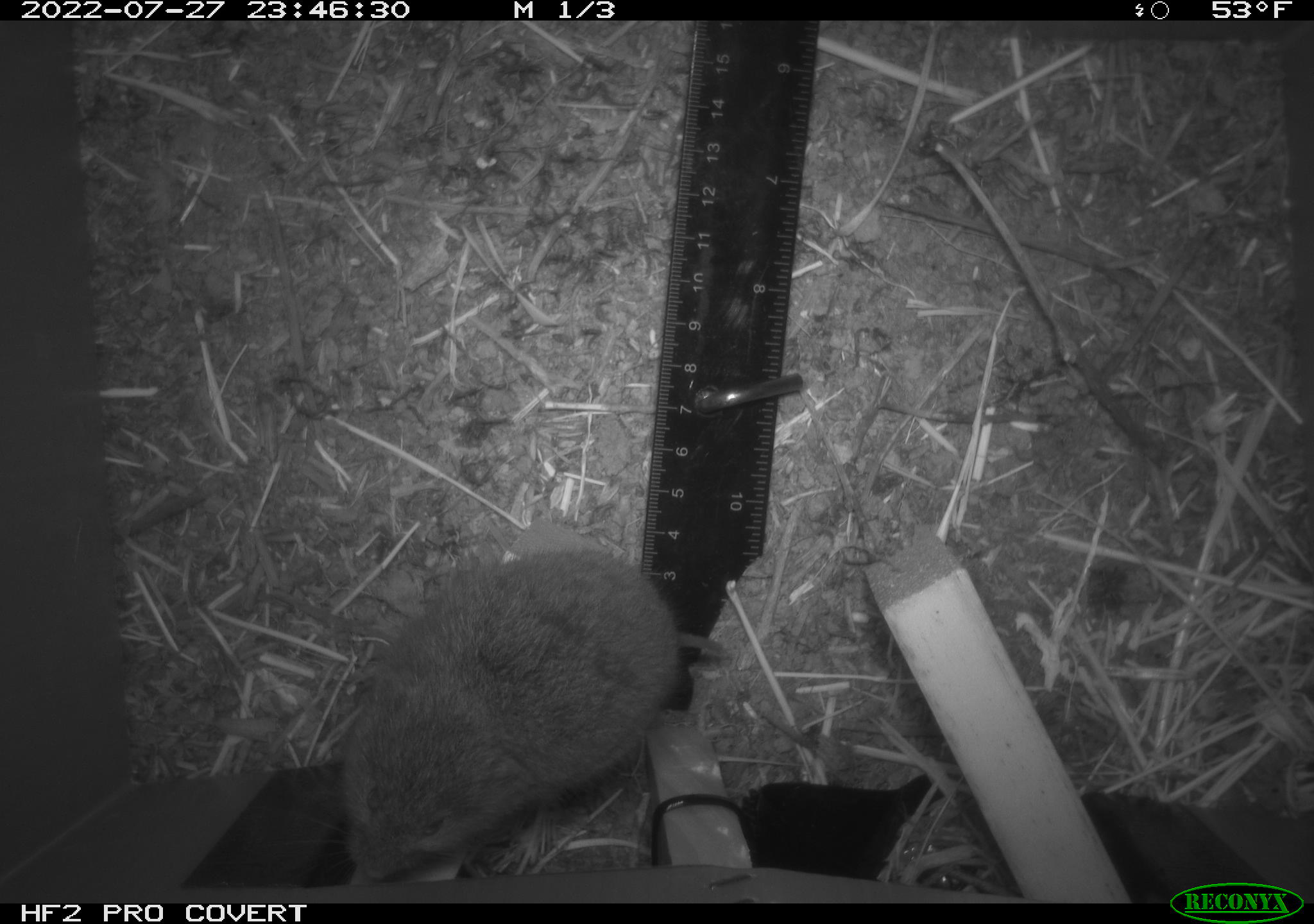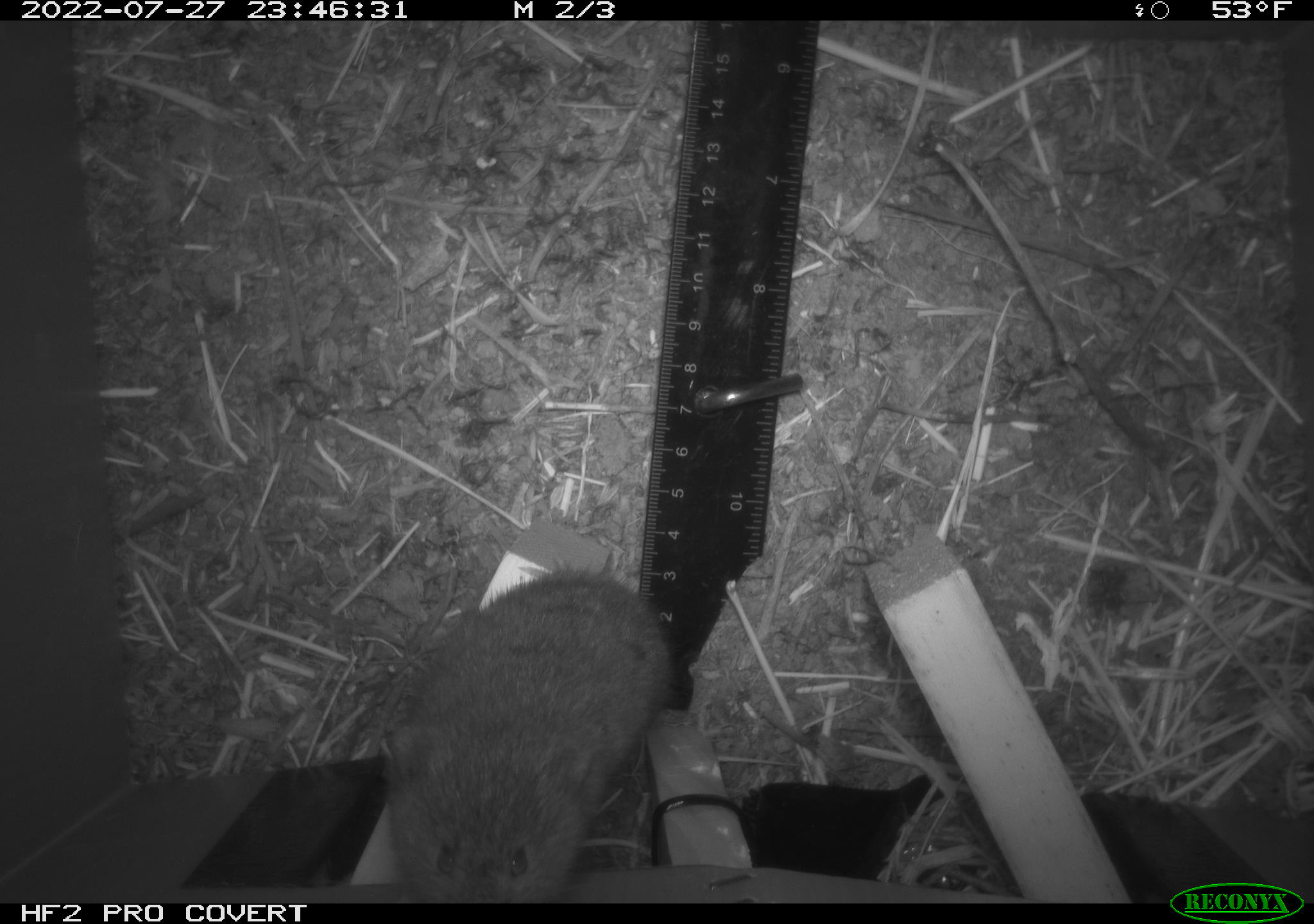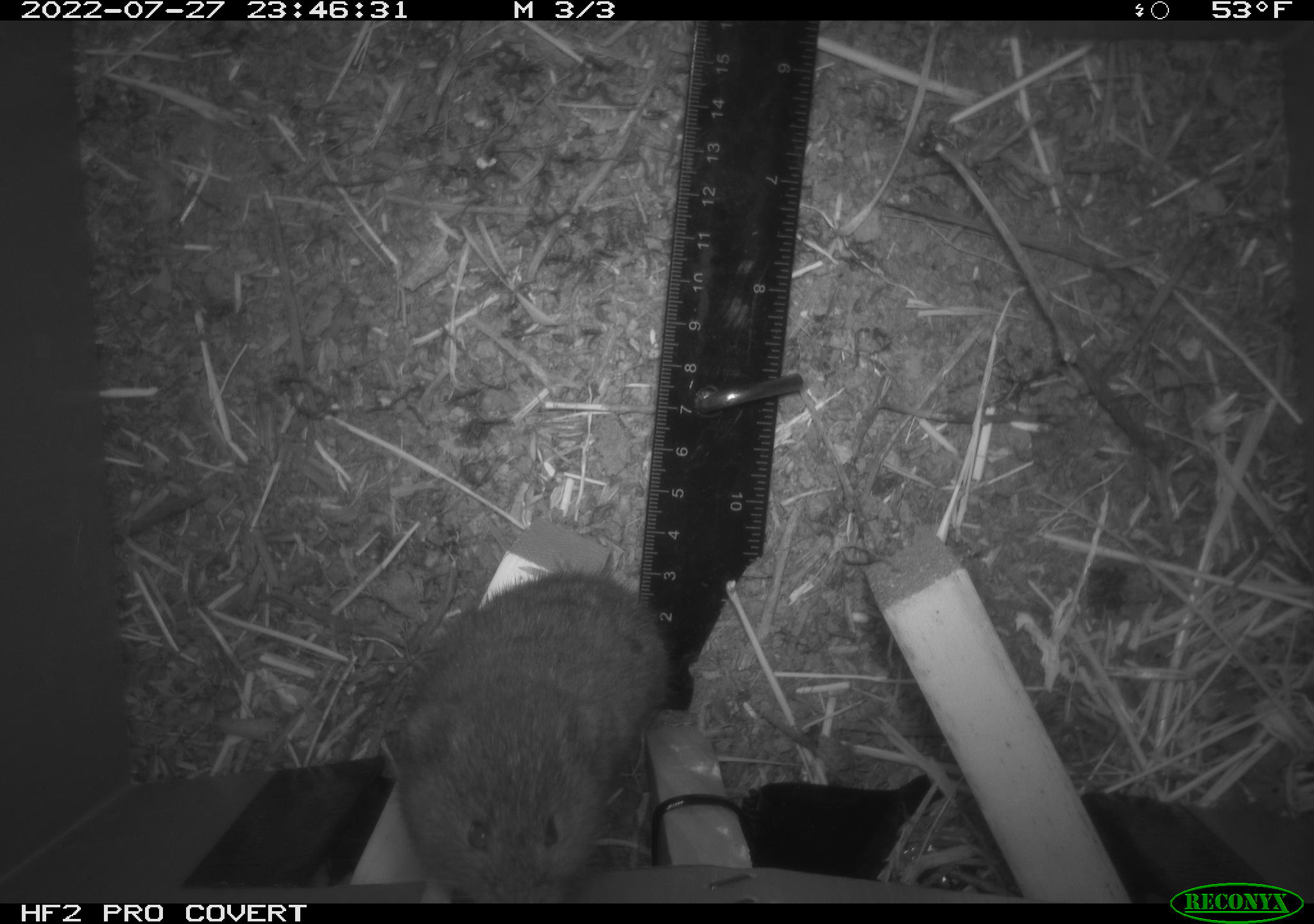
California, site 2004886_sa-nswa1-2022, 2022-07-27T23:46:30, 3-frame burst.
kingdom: Animalia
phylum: Chordata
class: Mammalia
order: Rodentia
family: Cricetidae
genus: Microtus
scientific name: Microtus californicus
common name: california vole